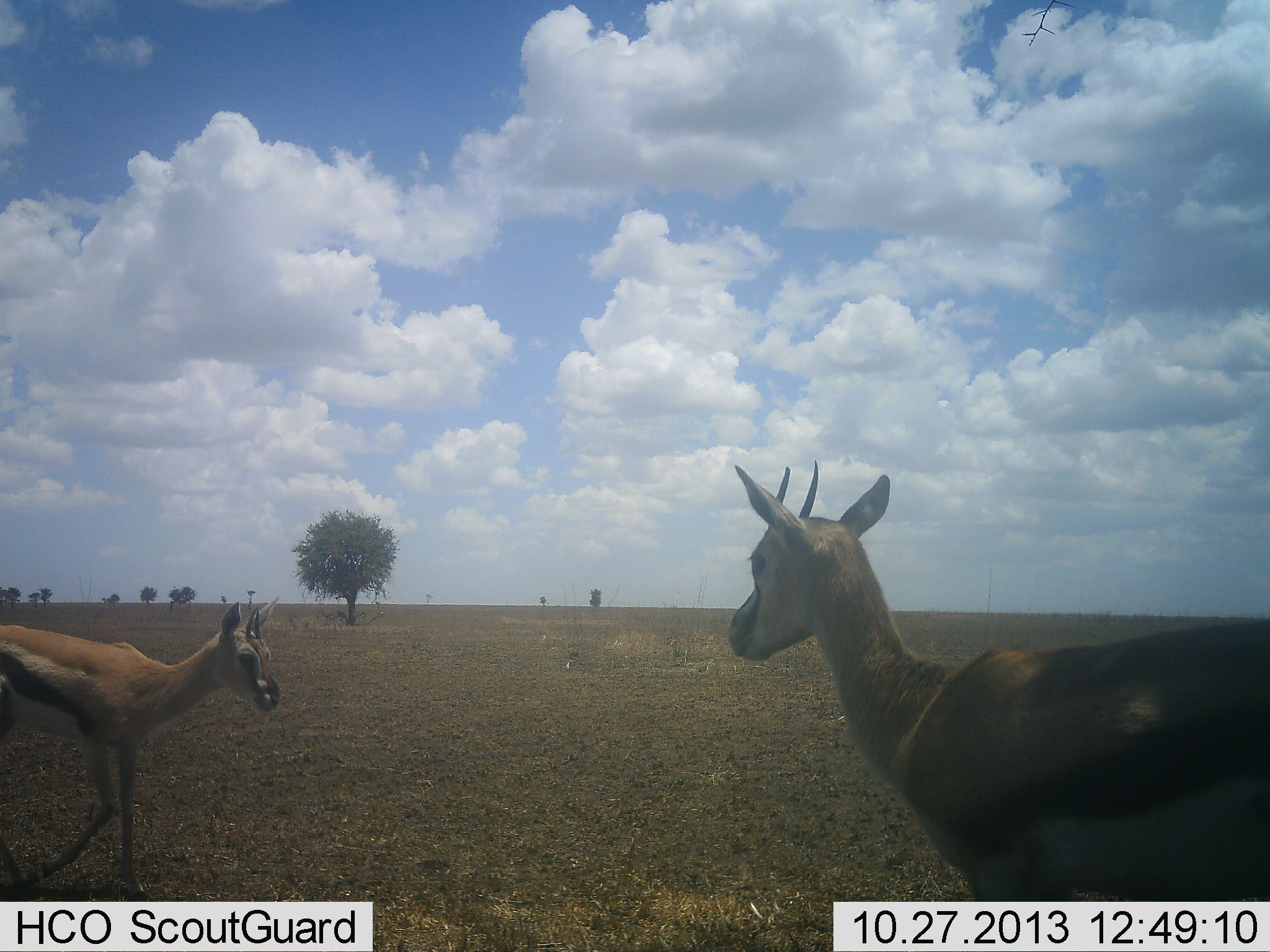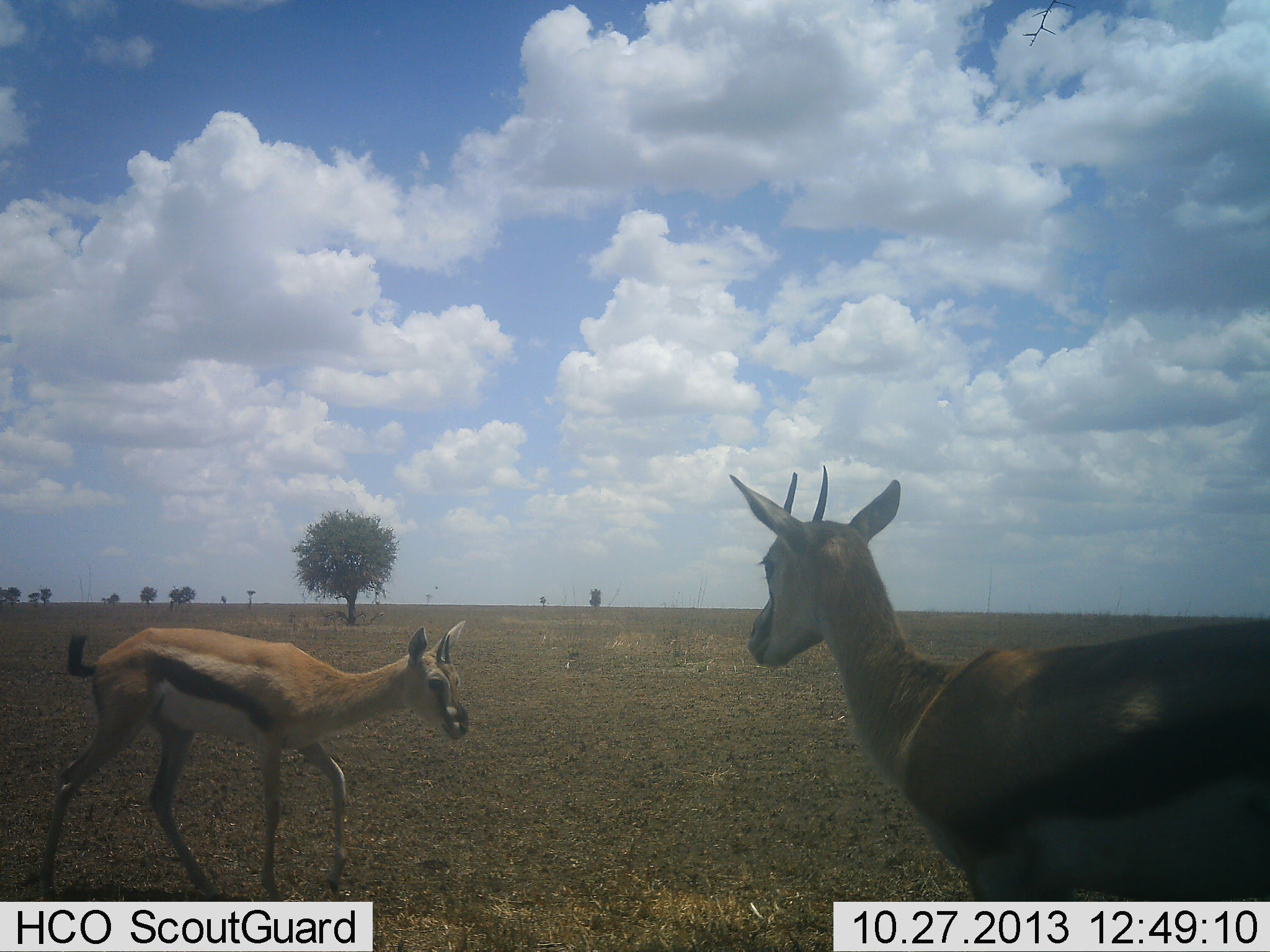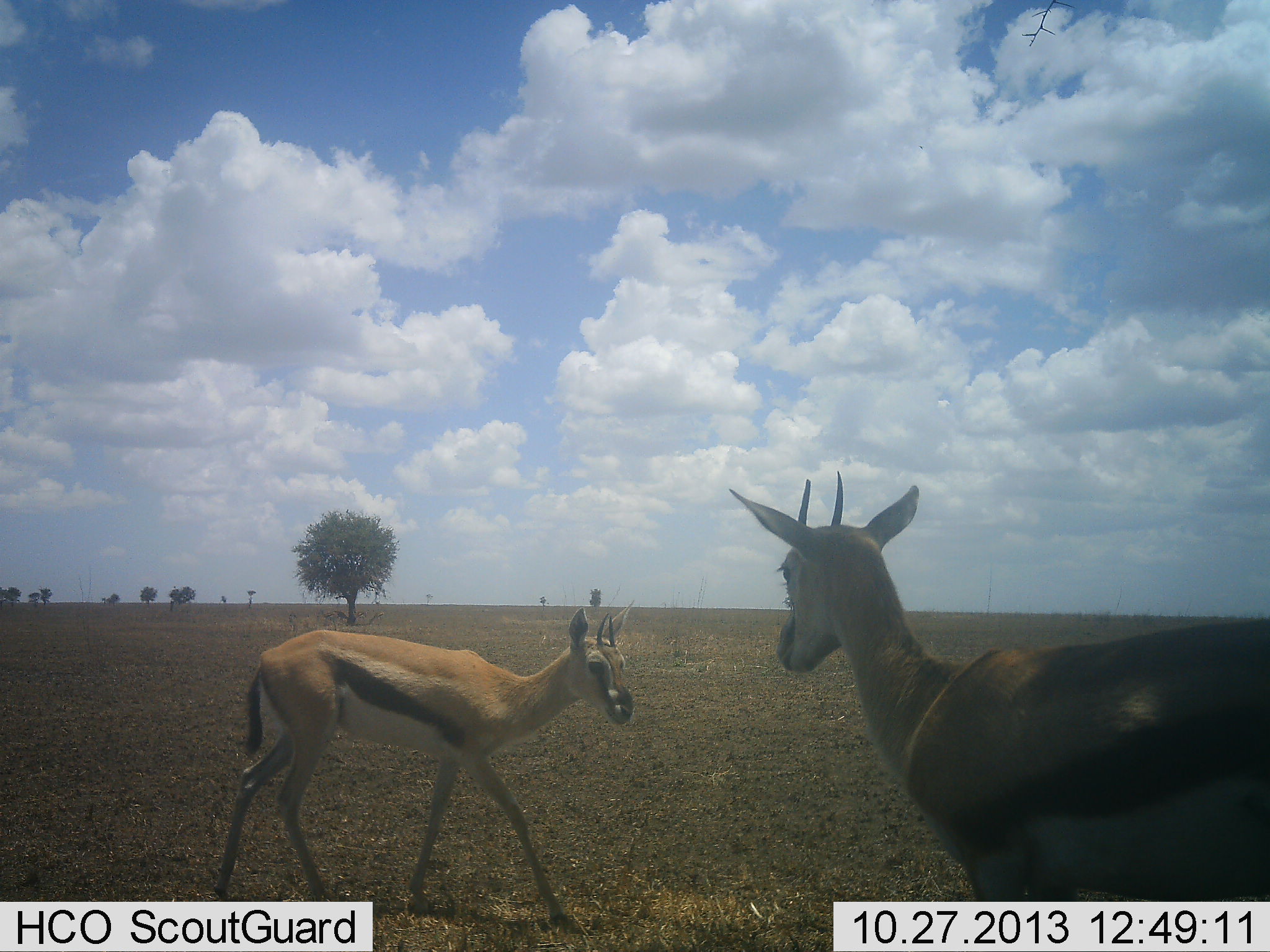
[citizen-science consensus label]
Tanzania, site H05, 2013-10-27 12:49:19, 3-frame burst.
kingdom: Animalia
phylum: Chordata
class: Mammalia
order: Artiodactyla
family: Bovidae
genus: Eudorcas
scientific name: Eudorcas thomsonii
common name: thomson's gazelle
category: gazellethomsons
Gazellethomsons (thomson's gazelle) (Eudorcas thomsonii), count 2. Behavior (volunteer vote fractions): standing 82%, resting 0%, moving 88%, interacting 6%. Young present (vote fraction): 12%. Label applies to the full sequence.